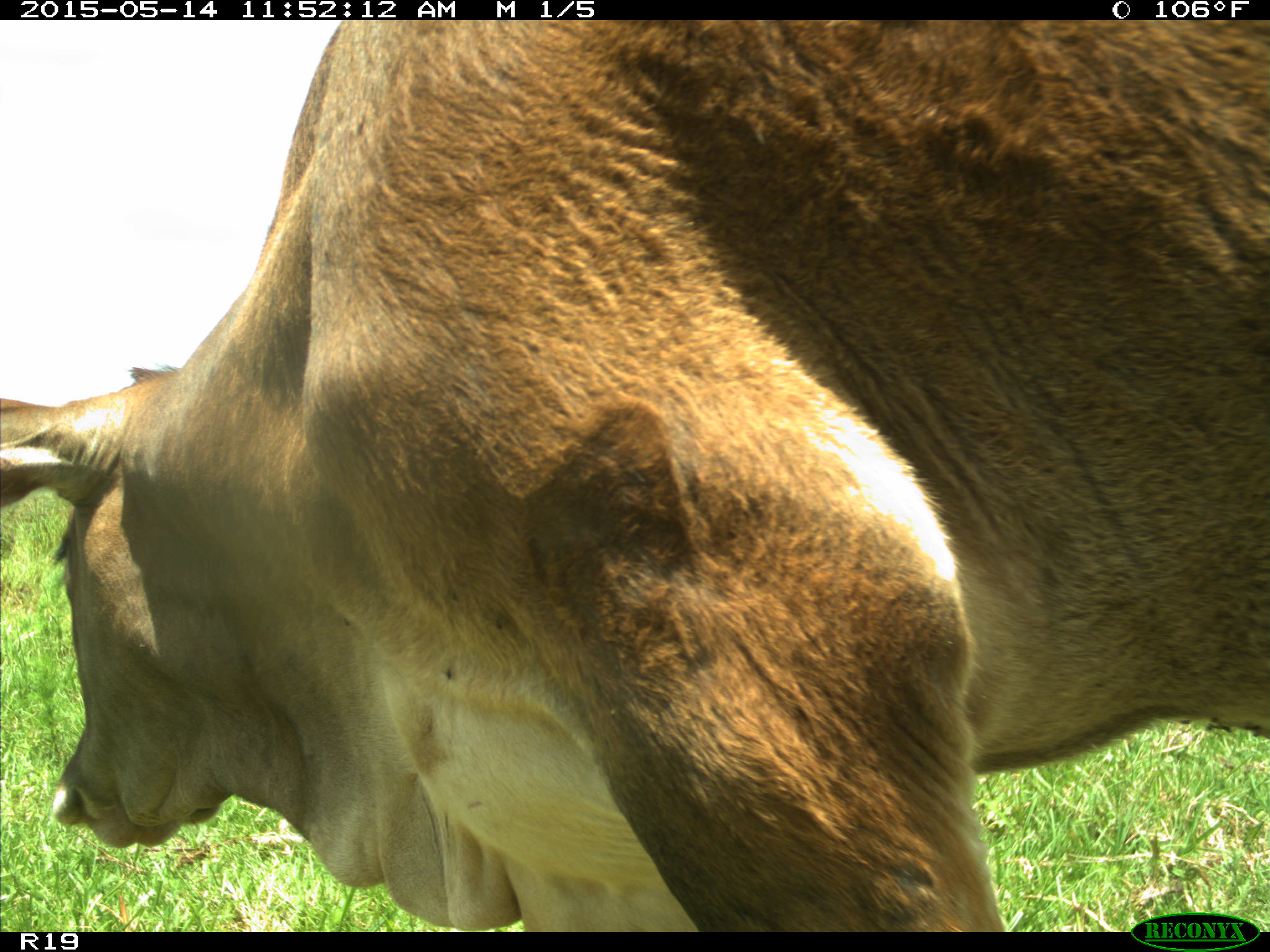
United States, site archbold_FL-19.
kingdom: Animalia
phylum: Chordata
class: Mammalia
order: Artiodactyla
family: Bovidae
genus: Bos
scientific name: Bos taurus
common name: domestic cow